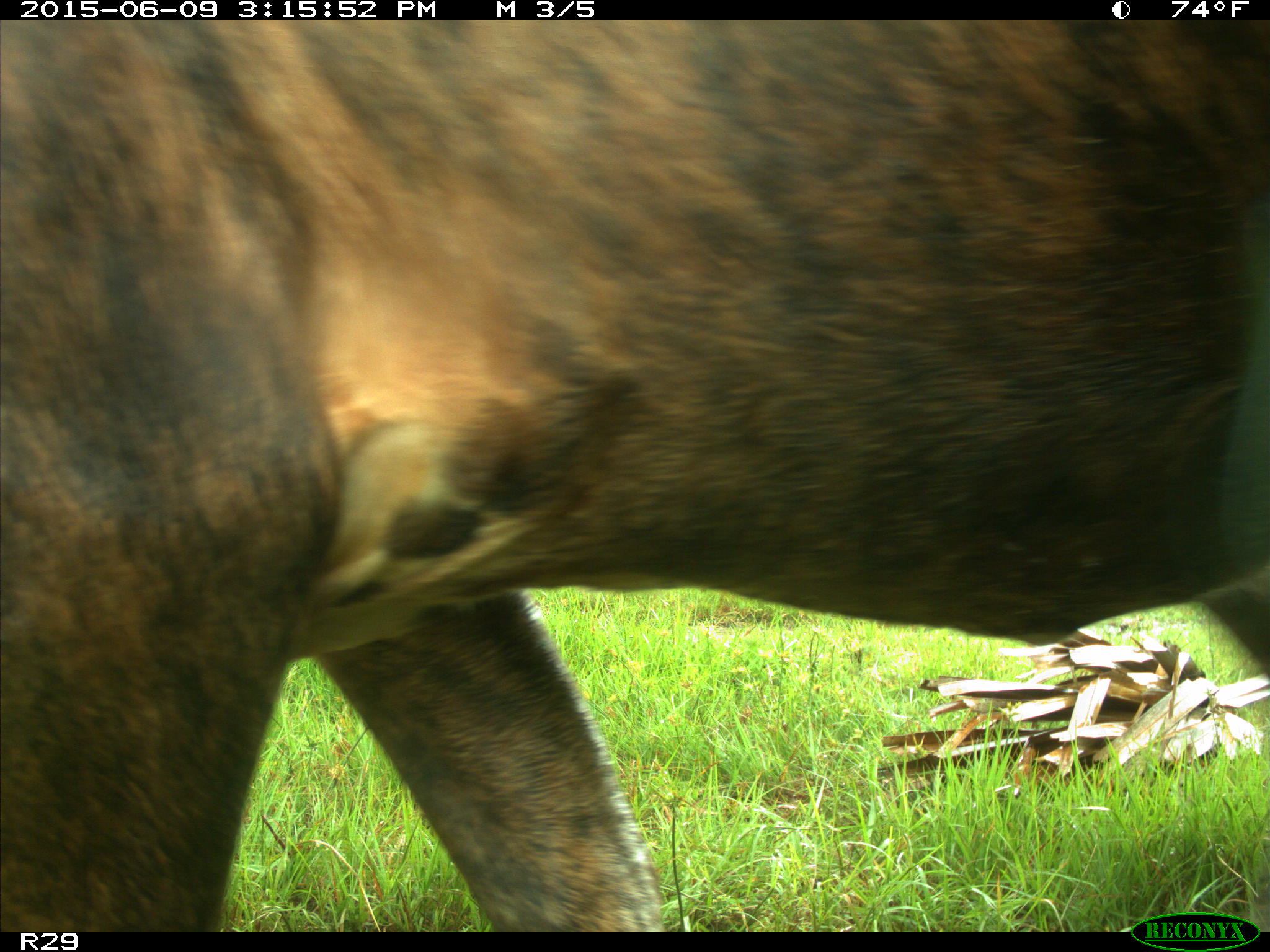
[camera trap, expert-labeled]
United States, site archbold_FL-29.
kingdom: Animalia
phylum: Chordata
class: Mammalia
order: Artiodactyla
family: Bovidae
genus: Bos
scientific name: Bos taurus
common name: domestic cow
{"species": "Bos taurus (domestic cow)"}